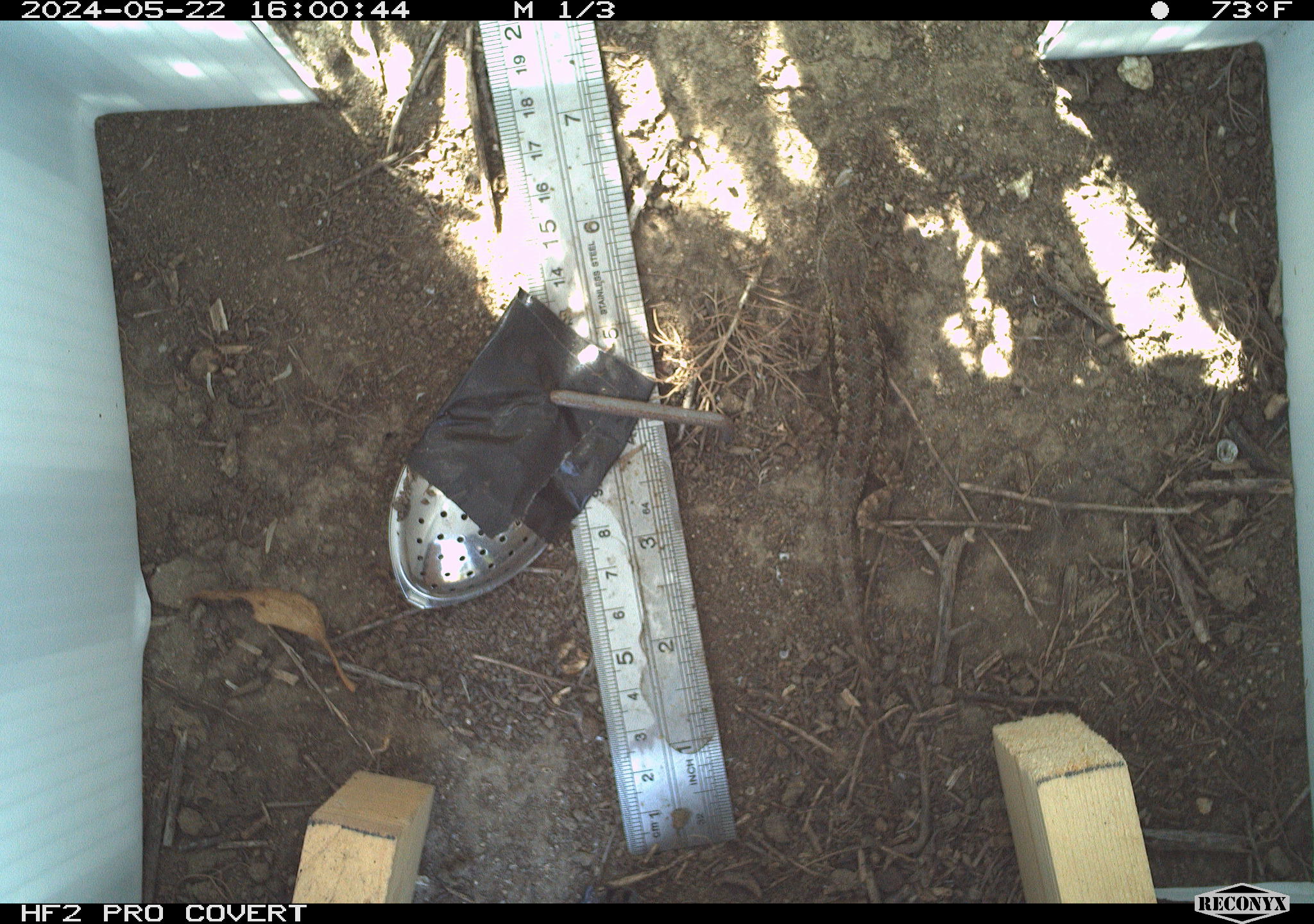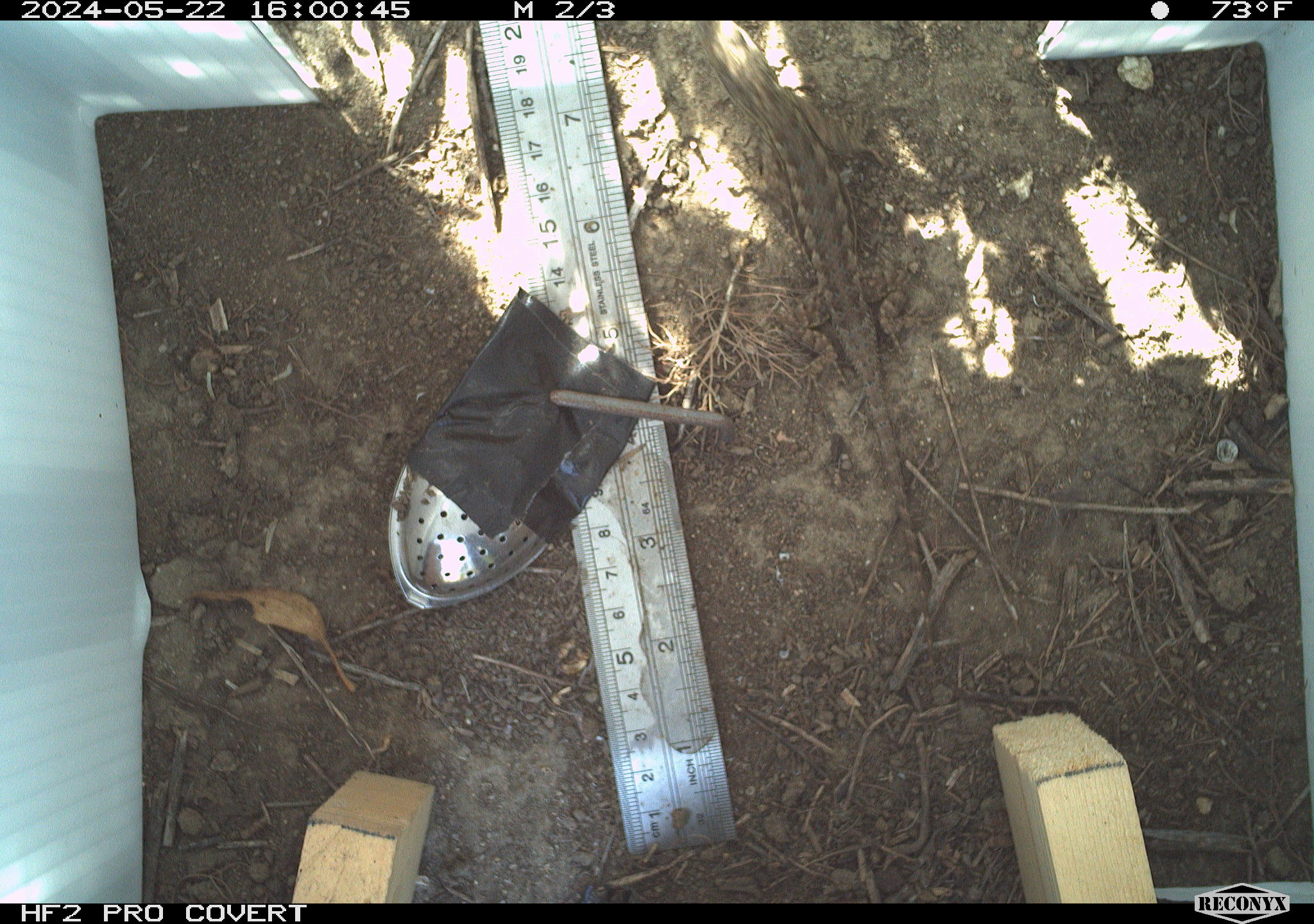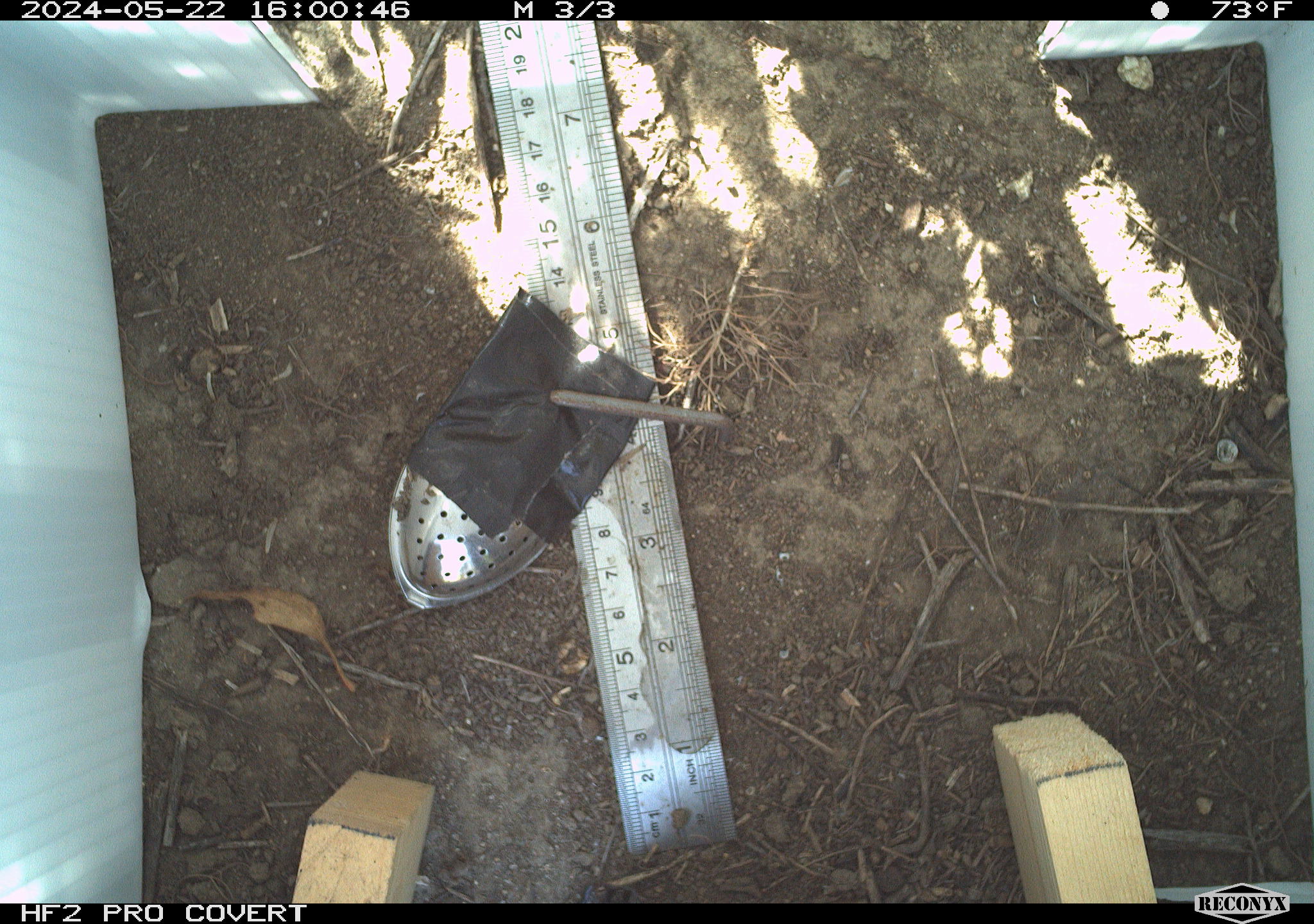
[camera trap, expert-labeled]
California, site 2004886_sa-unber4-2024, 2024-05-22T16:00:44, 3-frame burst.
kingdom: Animalia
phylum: Chordata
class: Reptilia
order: Squamata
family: Phrynosomatidae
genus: Sceloporus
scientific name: Sceloporus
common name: spiny lizards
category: sceloporus species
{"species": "sceloporus species (spiny lizards) (Sceloporus)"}